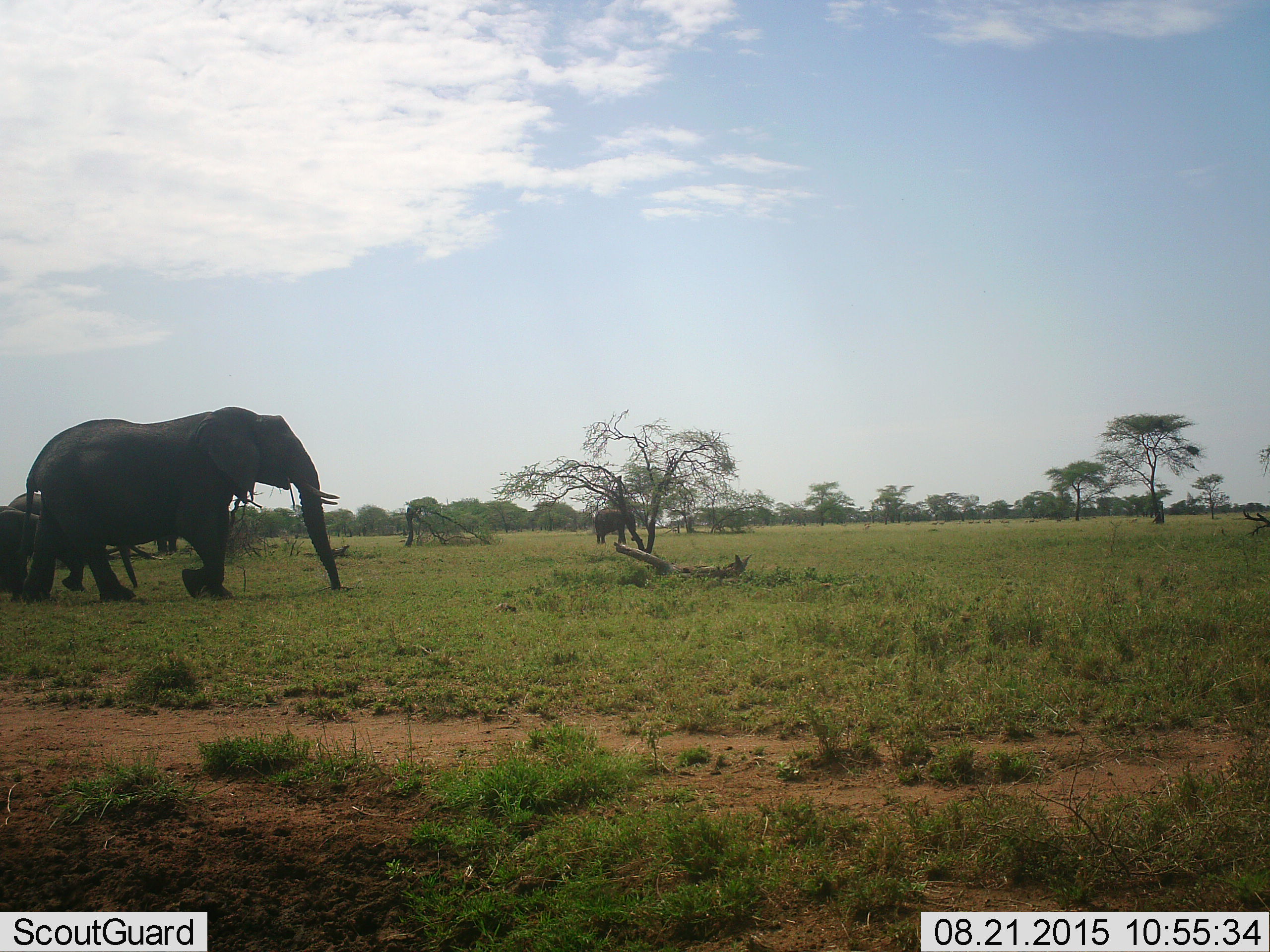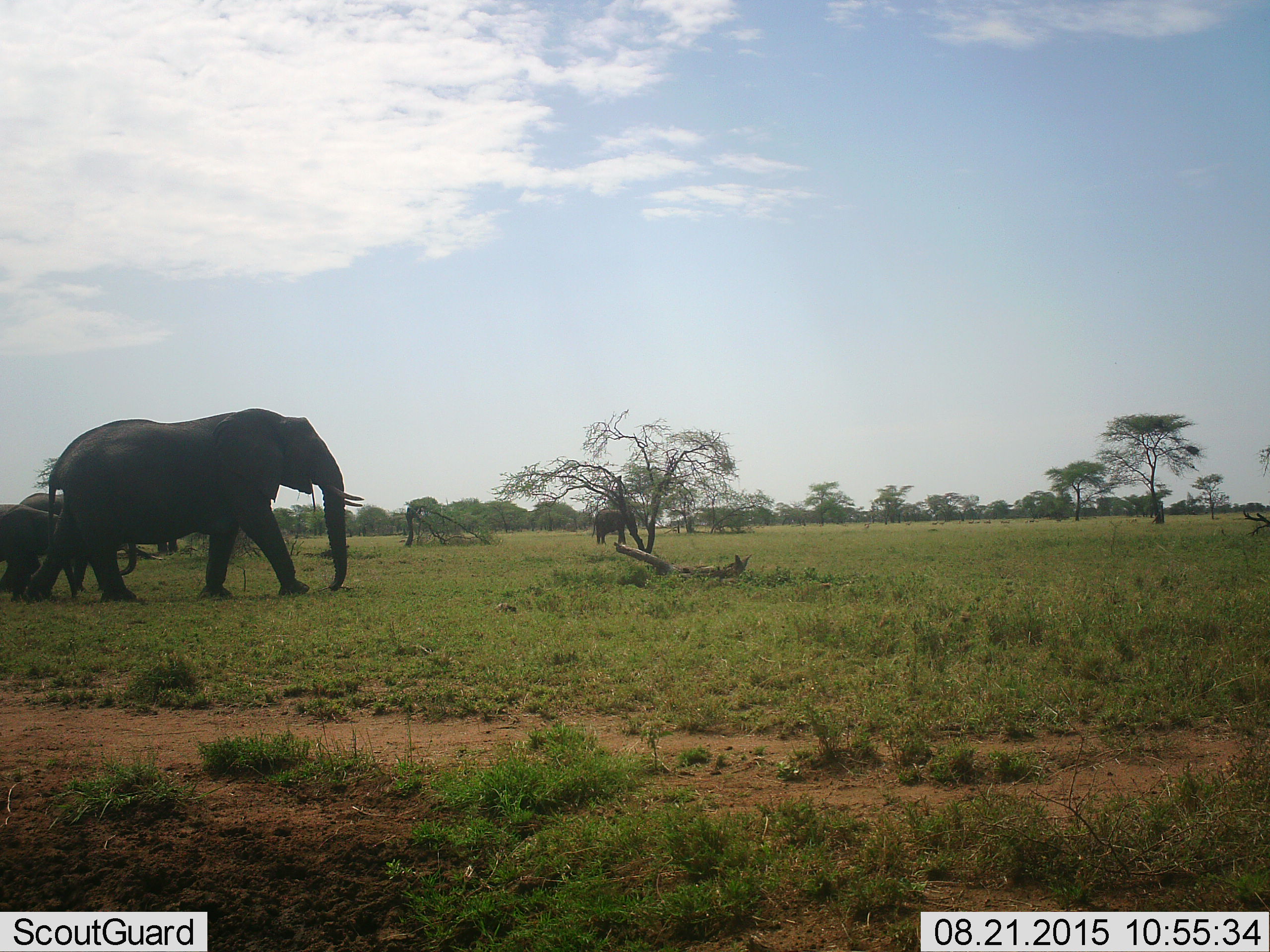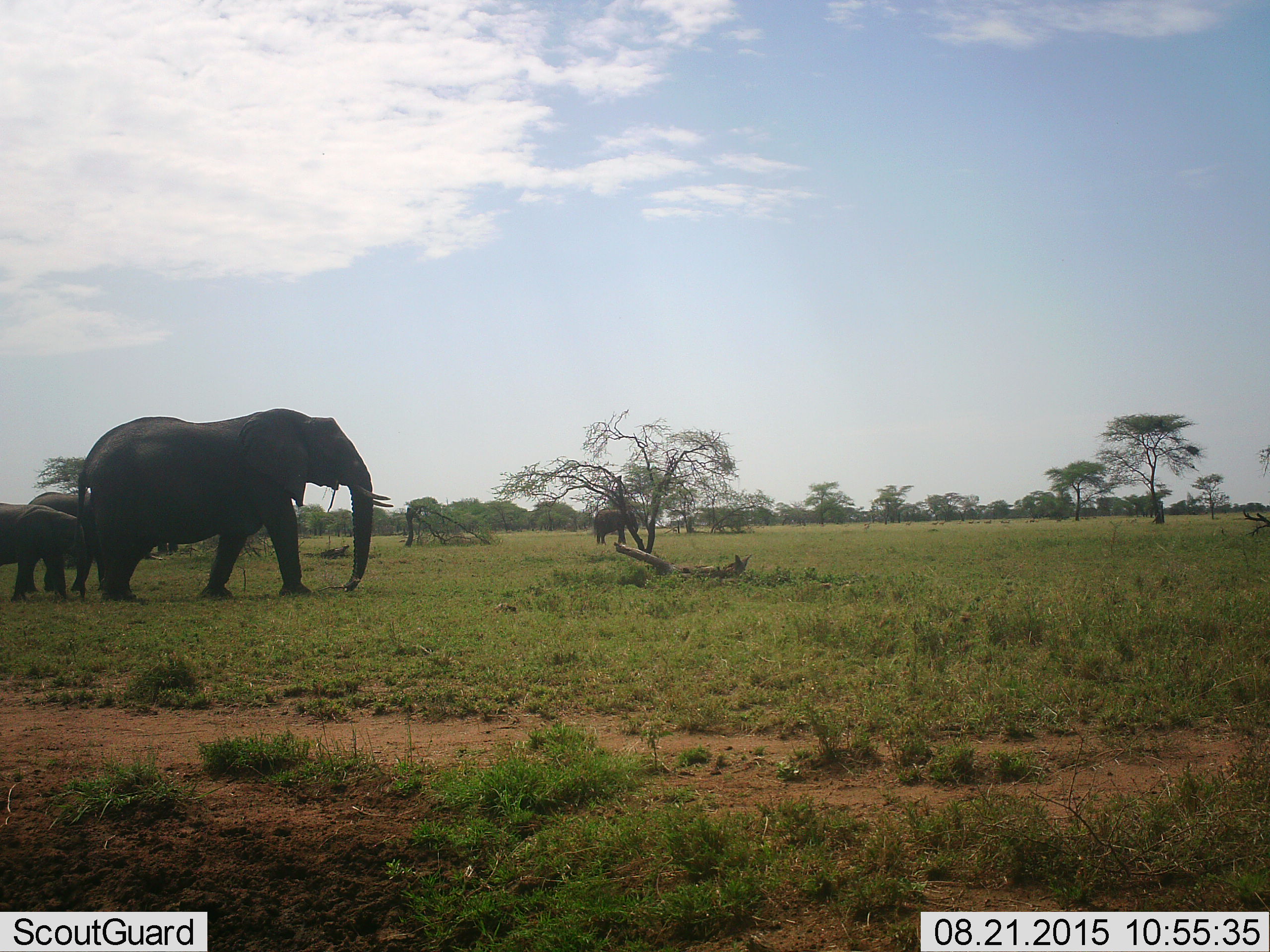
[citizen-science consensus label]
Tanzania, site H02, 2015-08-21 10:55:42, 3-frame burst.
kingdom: Animalia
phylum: Chordata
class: Mammalia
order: Proboscidea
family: Elephantidae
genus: Loxodonta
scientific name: Loxodonta africana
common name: african bush elephant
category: elephant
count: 4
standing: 40%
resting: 0%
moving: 100%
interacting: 0%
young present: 90%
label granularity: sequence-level